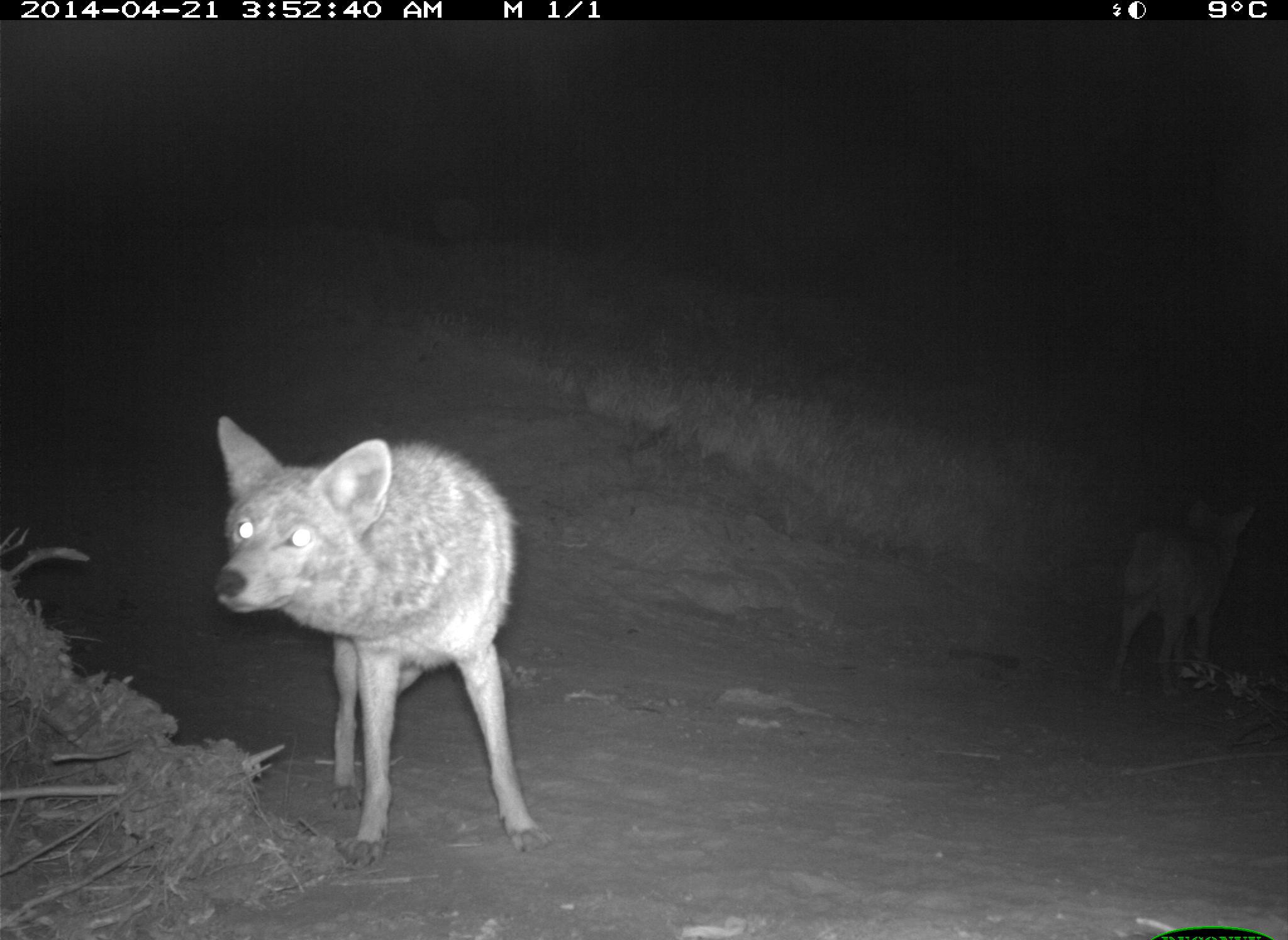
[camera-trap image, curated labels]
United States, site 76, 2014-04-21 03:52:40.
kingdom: Animalia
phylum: Chordata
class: Mammalia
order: Carnivora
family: Canidae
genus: Canis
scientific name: Canis latrans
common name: coyote